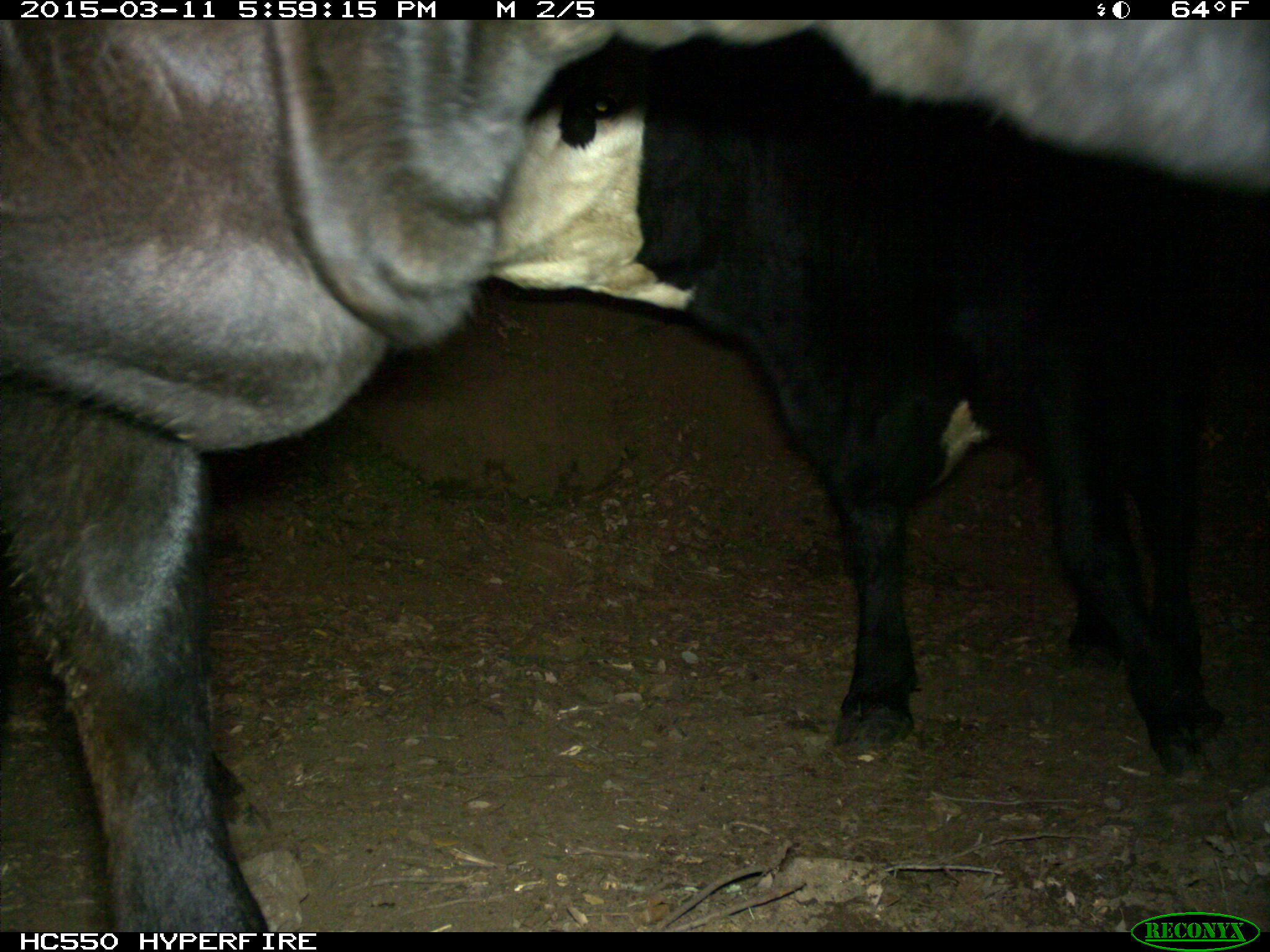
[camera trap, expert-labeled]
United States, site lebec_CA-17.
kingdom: Animalia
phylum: Chordata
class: Mammalia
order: Artiodactyla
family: Bovidae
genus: Bos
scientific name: Bos taurus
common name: domestic cow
Bos taurus (domestic cow).